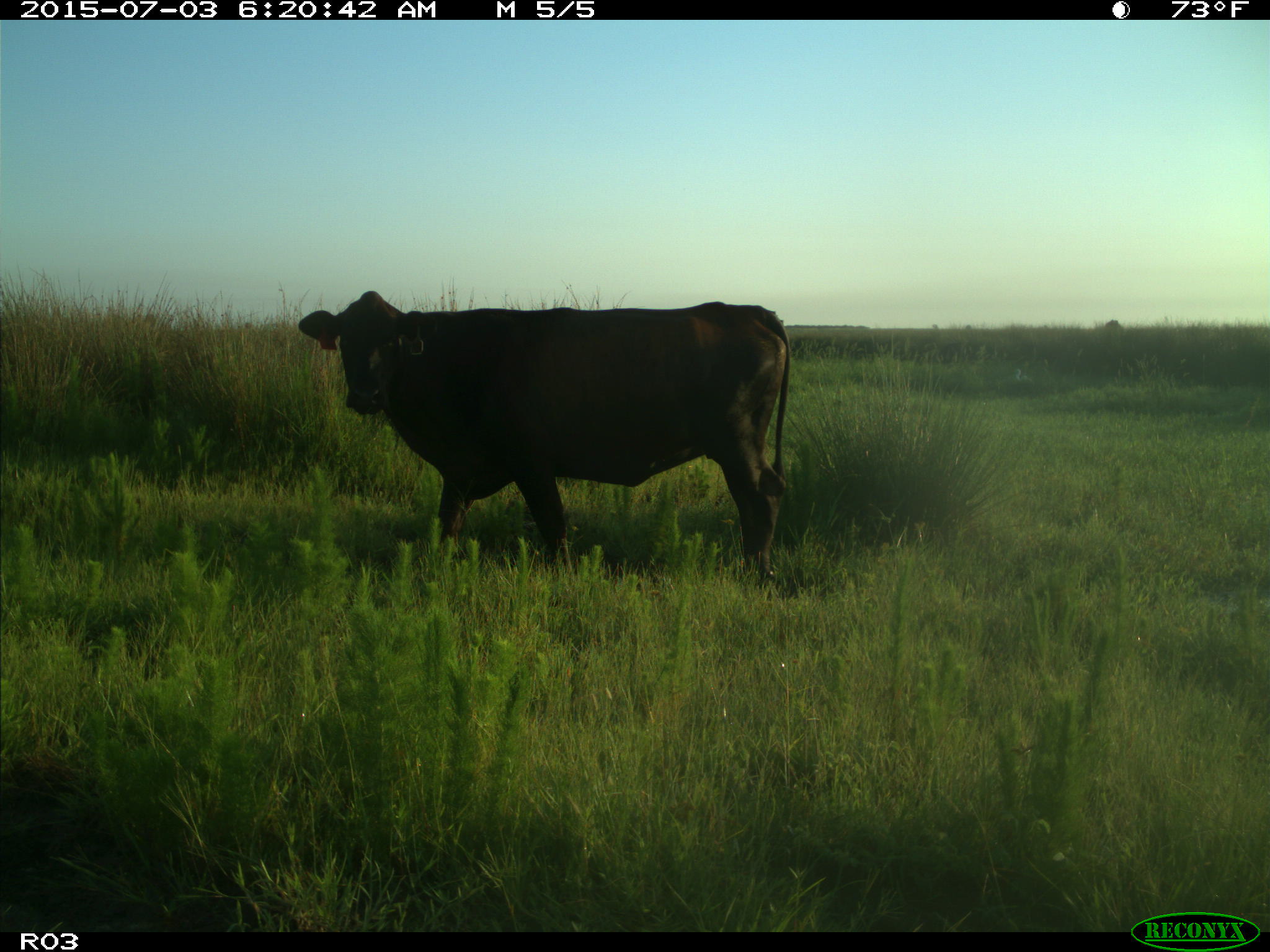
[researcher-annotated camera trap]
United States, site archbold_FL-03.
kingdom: Animalia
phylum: Chordata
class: Mammalia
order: Artiodactyla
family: Bovidae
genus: Bos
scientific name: Bos taurus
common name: domestic cow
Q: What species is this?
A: Bos taurus (domestic cow).